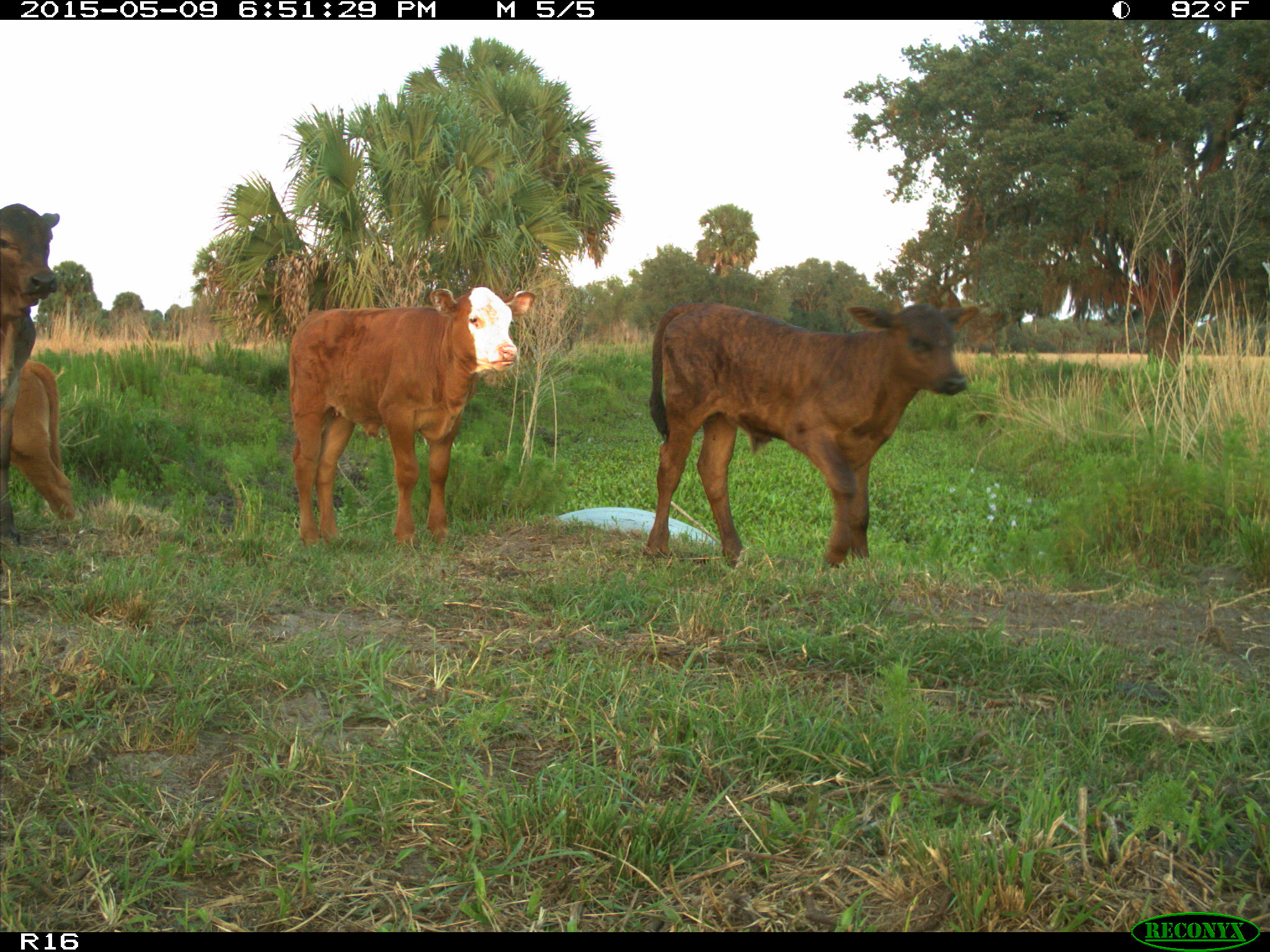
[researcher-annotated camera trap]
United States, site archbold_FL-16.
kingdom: Animalia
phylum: Chordata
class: Mammalia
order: Artiodactyla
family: Bovidae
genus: Bos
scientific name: Bos taurus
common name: domestic cow